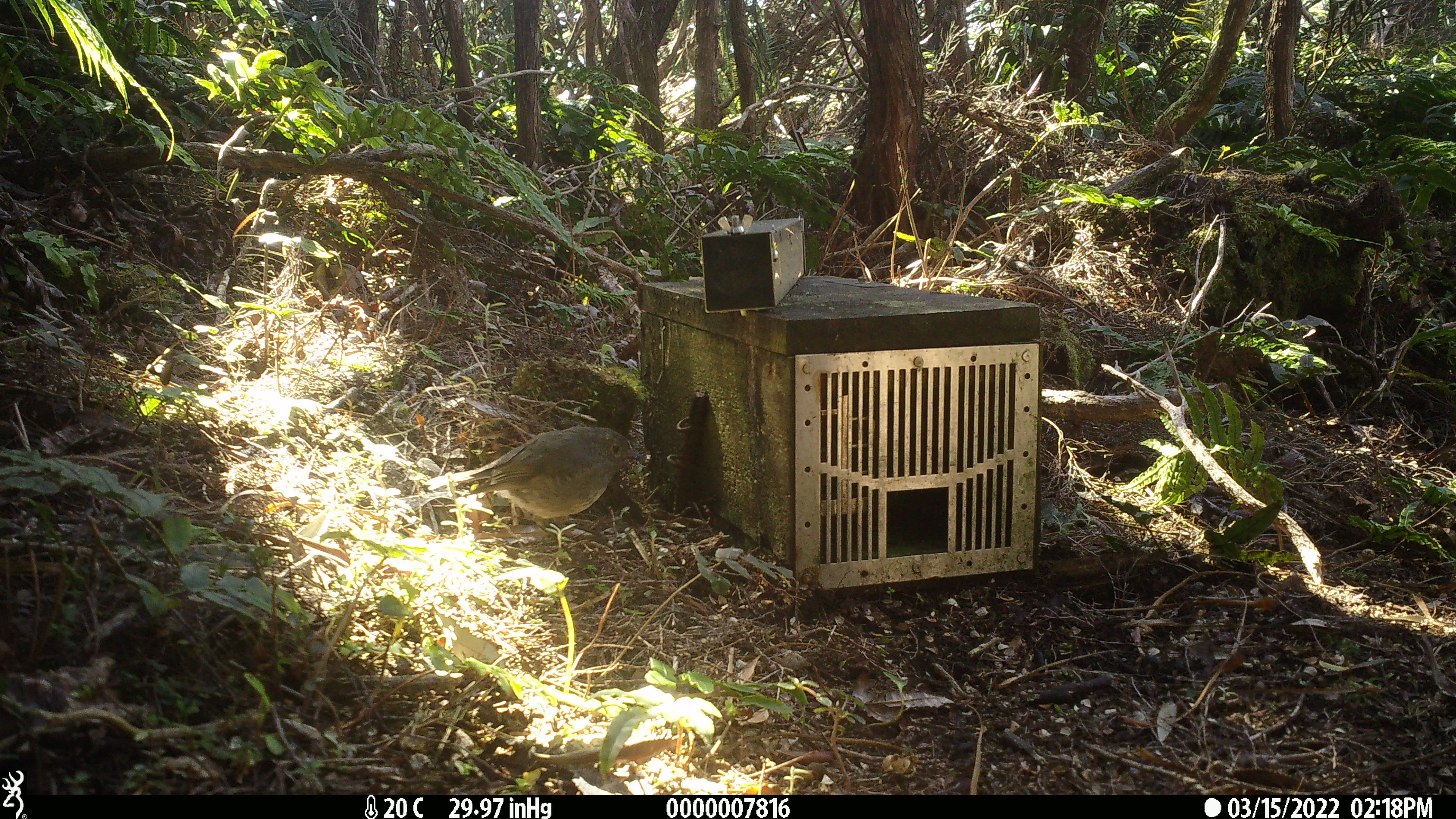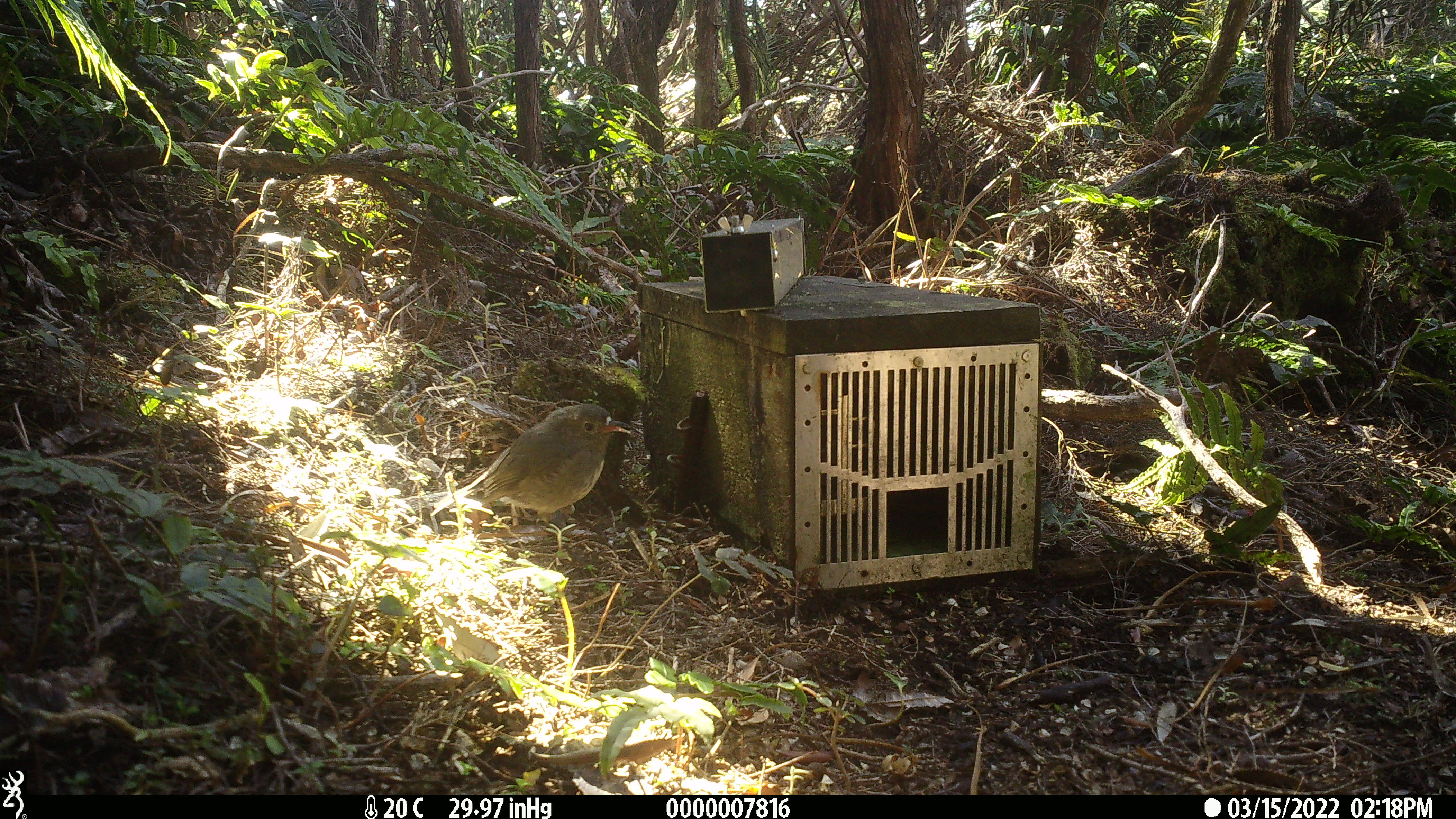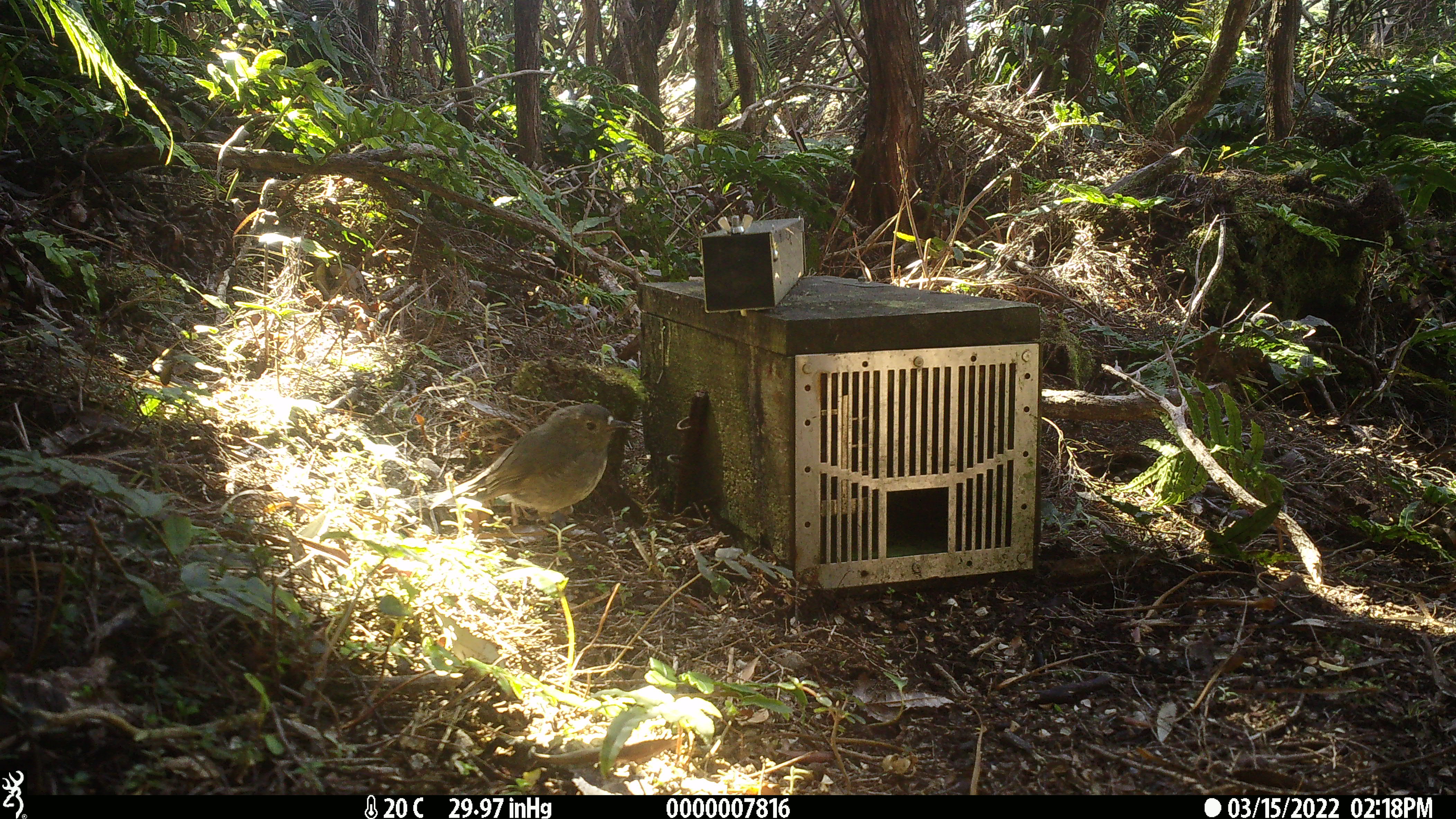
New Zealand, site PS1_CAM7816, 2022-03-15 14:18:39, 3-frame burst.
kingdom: Animalia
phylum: Chordata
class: Aves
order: Passeriformes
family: Petroicidae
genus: Petroica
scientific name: Petroica australis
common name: new zealand robin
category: robin